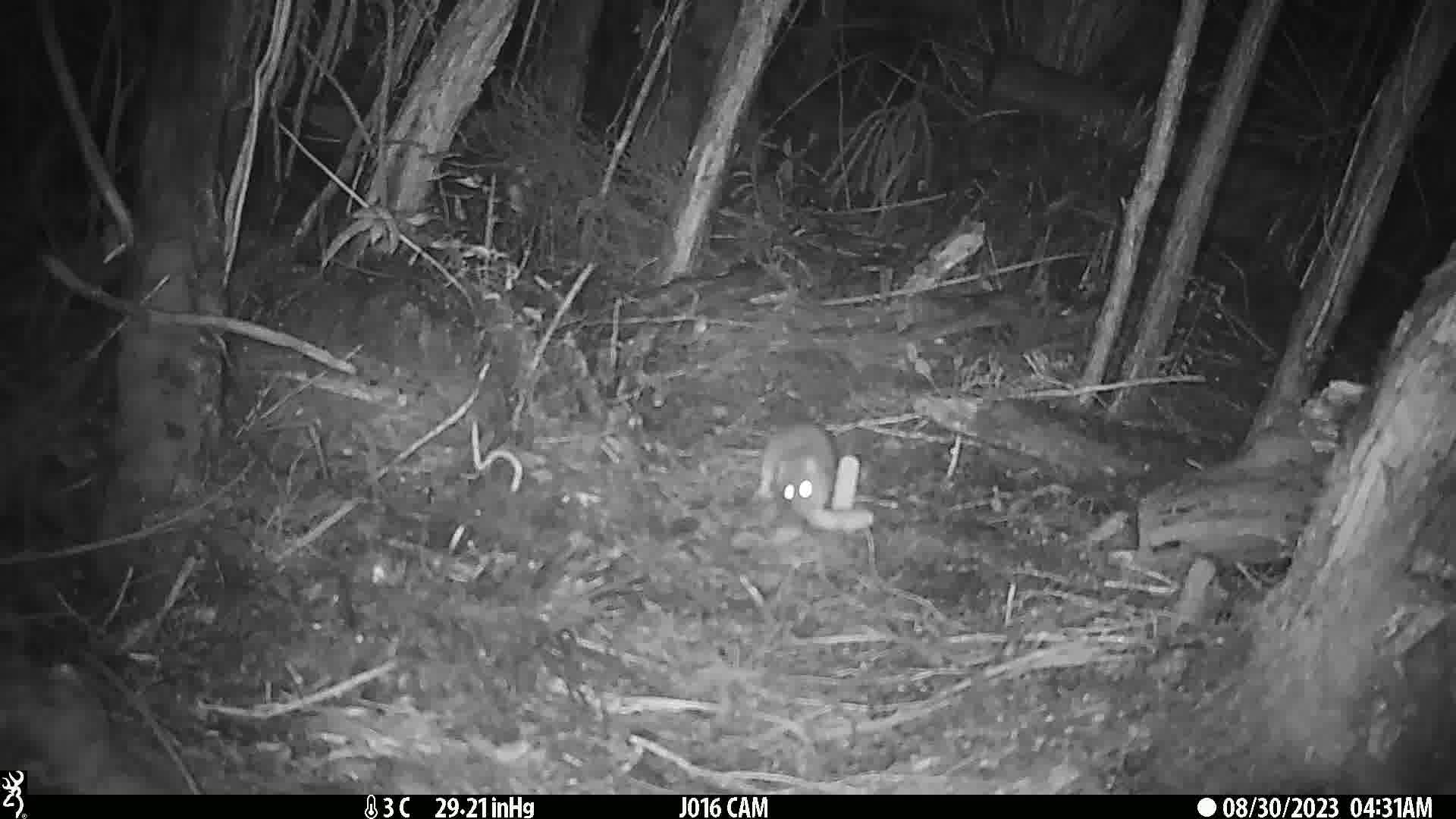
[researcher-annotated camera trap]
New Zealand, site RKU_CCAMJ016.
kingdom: Animalia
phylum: Chordata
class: Mammalia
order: Rodentia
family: Muridae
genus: Rattus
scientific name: Rattus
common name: rat